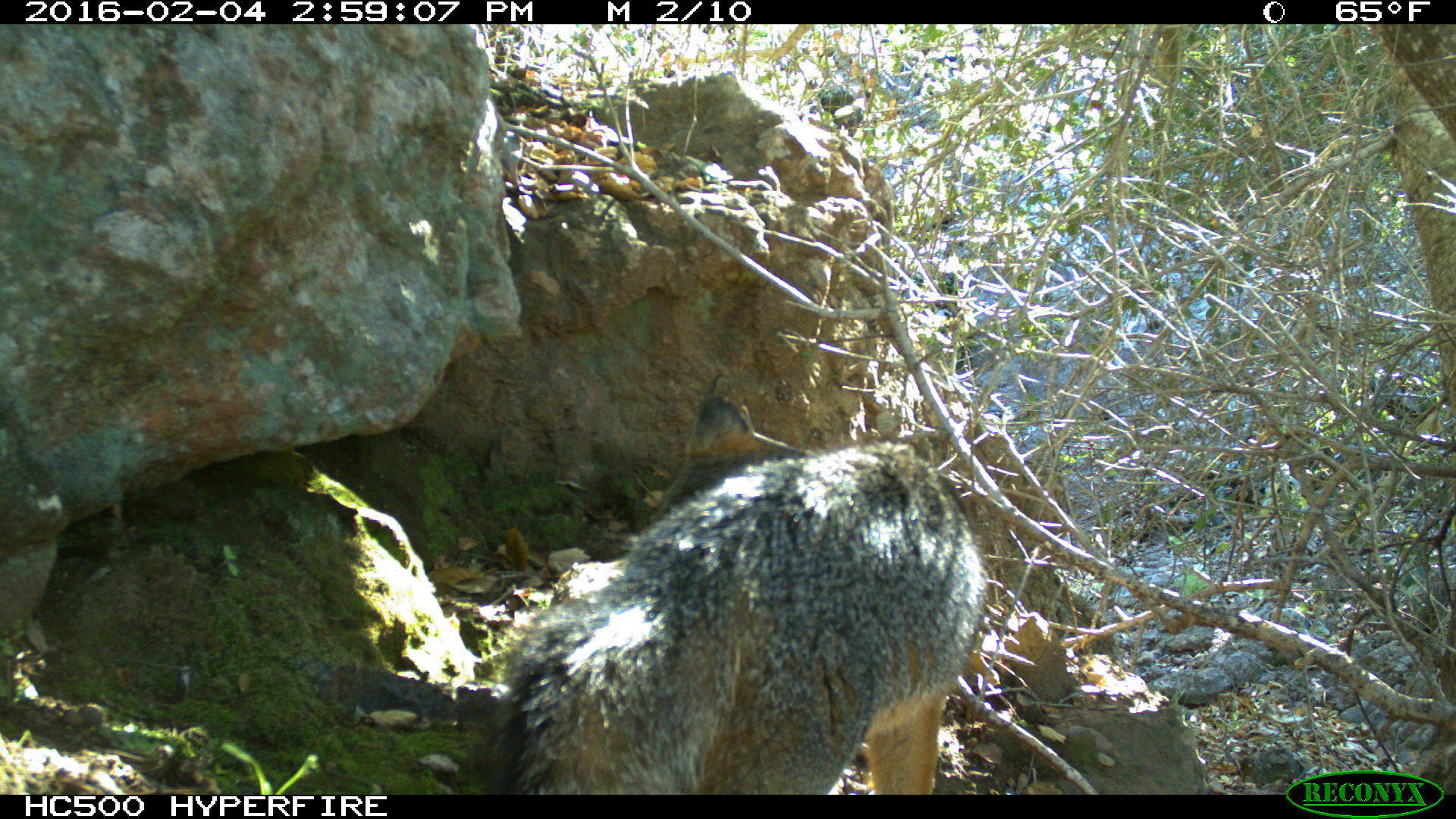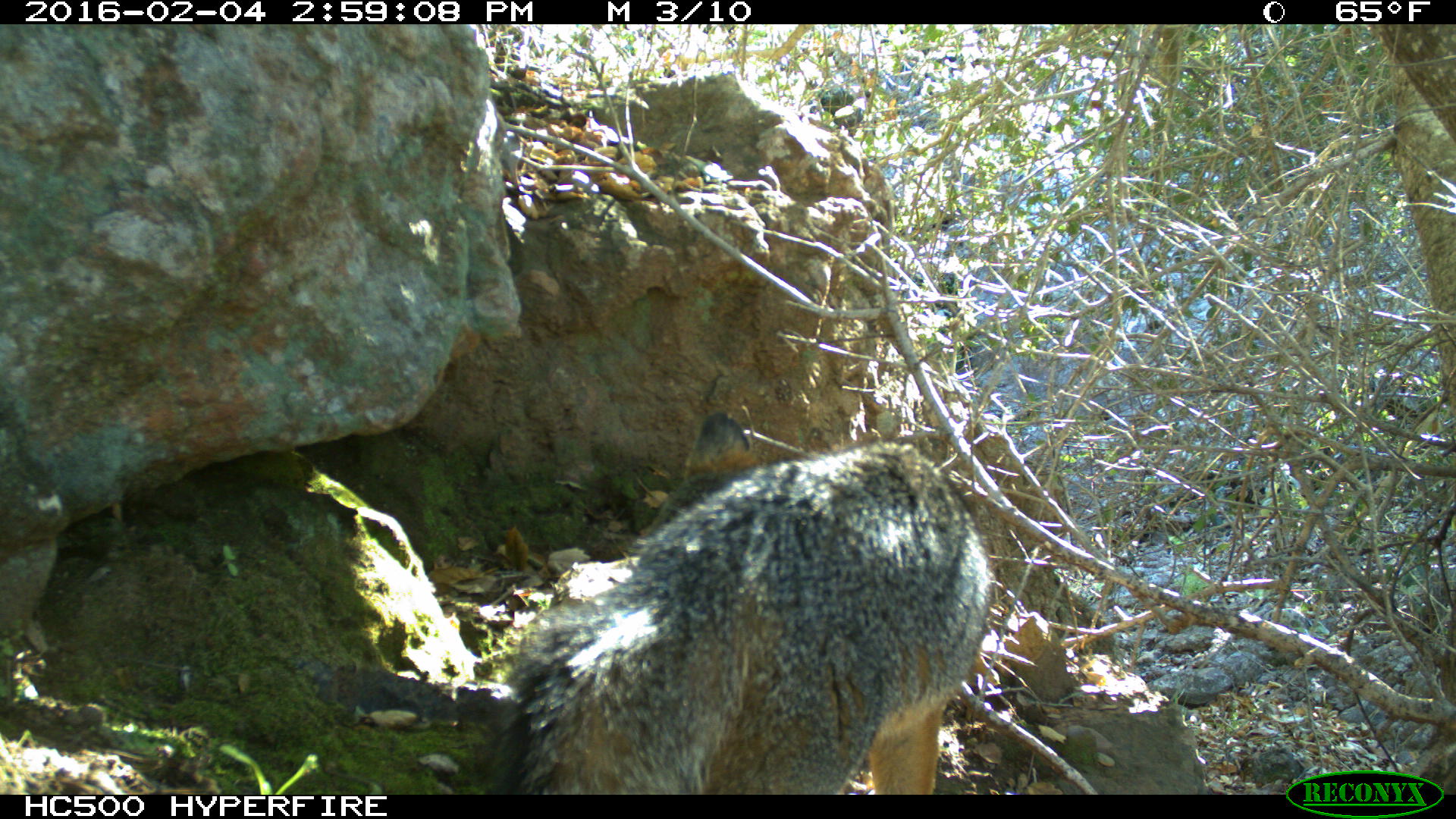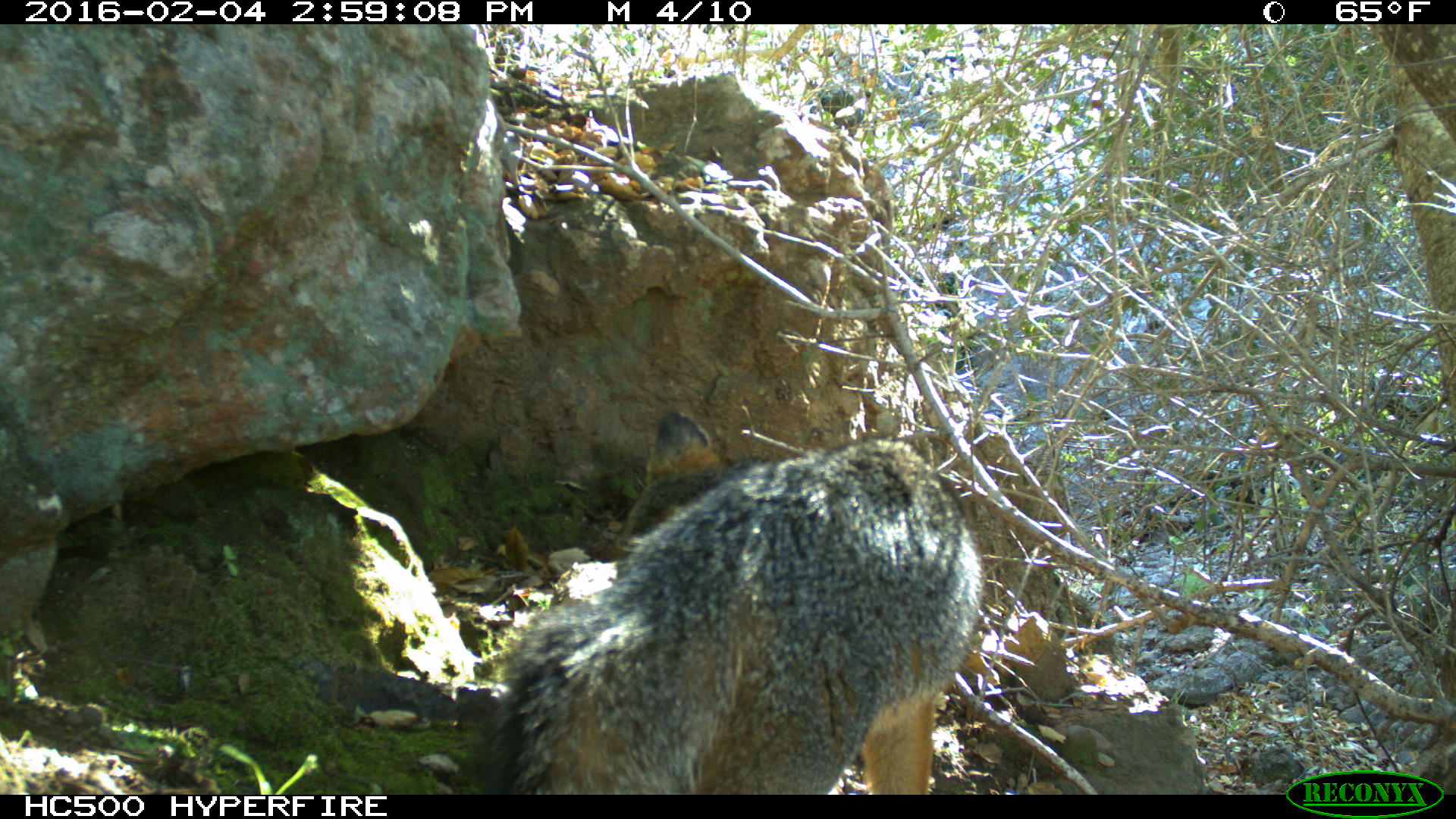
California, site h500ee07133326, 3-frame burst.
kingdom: Animalia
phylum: Chordata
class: Mammalia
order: Carnivora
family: Canidae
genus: Urocyon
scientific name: Urocyon littoralis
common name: island fox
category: fox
Fox (island fox) (Urocyon littoralis).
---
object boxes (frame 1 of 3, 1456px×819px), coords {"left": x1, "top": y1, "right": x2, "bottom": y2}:
fox: {"left": 491, "top": 395, "right": 987, "bottom": 795}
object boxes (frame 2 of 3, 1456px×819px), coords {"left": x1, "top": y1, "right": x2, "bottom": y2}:
fox: {"left": 493, "top": 413, "right": 991, "bottom": 795}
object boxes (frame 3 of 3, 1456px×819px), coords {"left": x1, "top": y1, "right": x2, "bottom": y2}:
fox: {"left": 487, "top": 410, "right": 985, "bottom": 793}